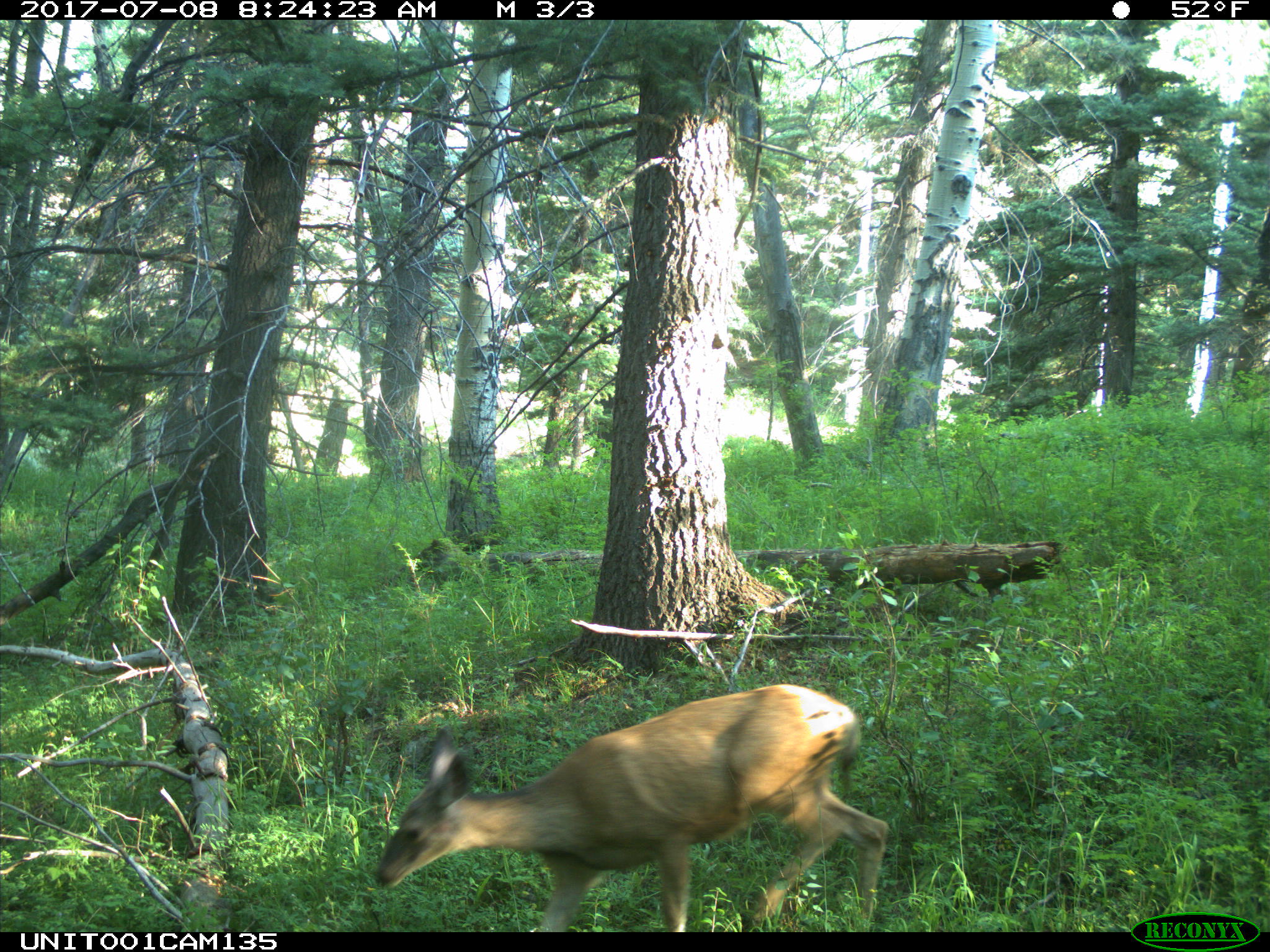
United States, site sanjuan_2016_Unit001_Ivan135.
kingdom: Animalia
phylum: Chordata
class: Mammalia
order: Artiodactyla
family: Cervidae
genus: Odocoileus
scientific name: Odocoileus hemionus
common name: mule deer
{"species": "Odocoileus hemionus (mule deer)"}